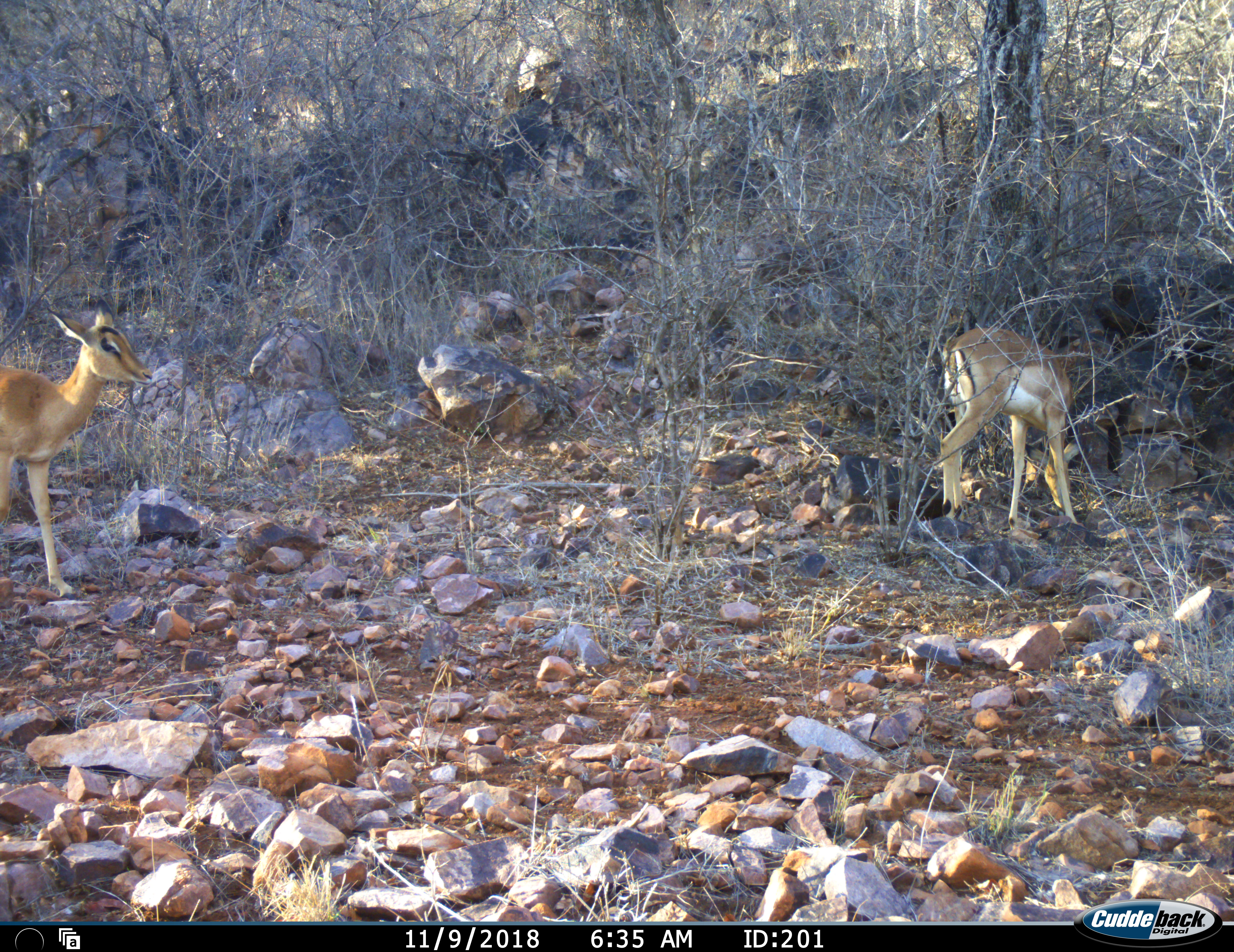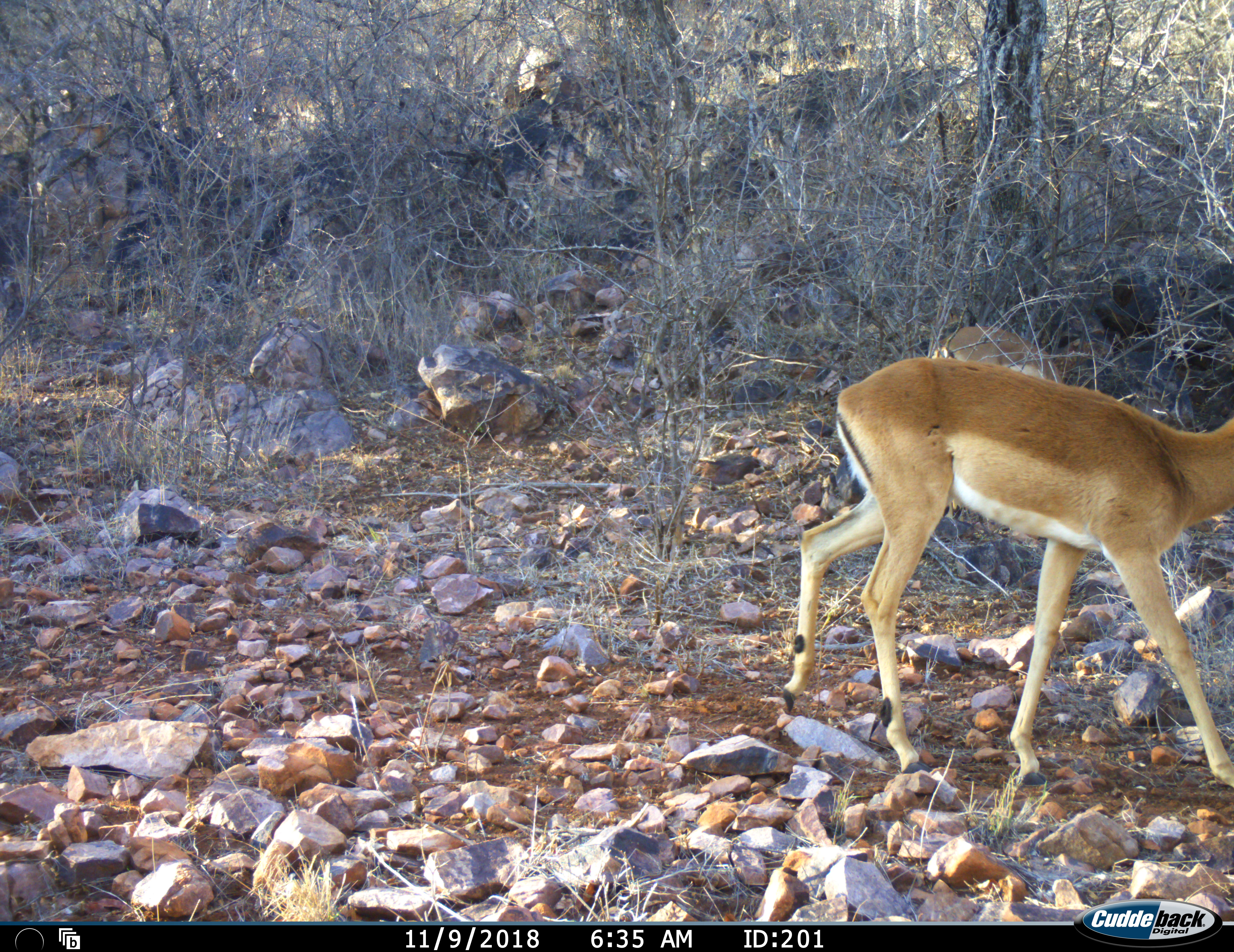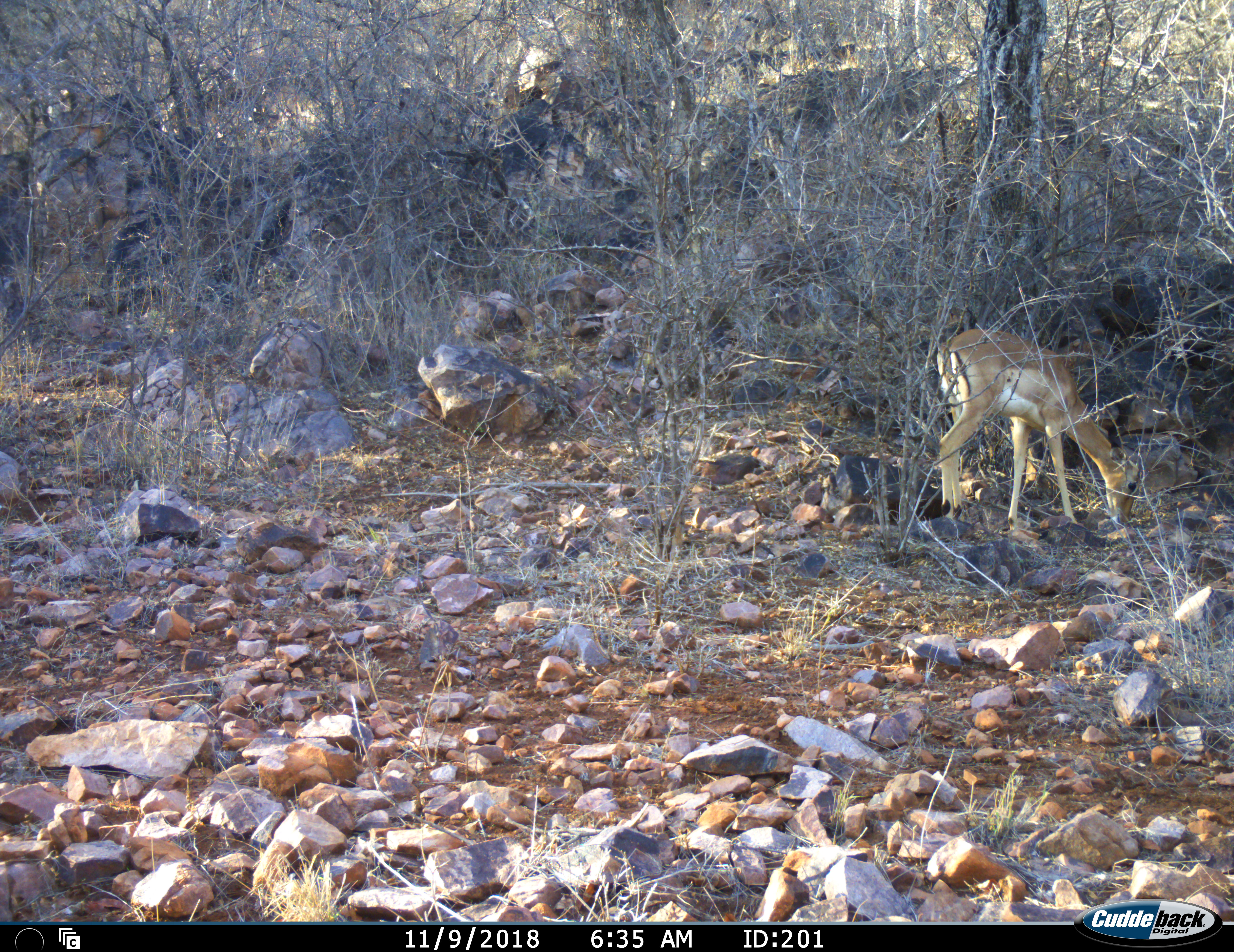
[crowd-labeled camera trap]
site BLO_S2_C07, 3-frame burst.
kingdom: Animalia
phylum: Chordata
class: Mammalia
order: Artiodactyla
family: Bovidae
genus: Aepyceros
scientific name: Aepyceros melampus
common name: impala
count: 2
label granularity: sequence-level